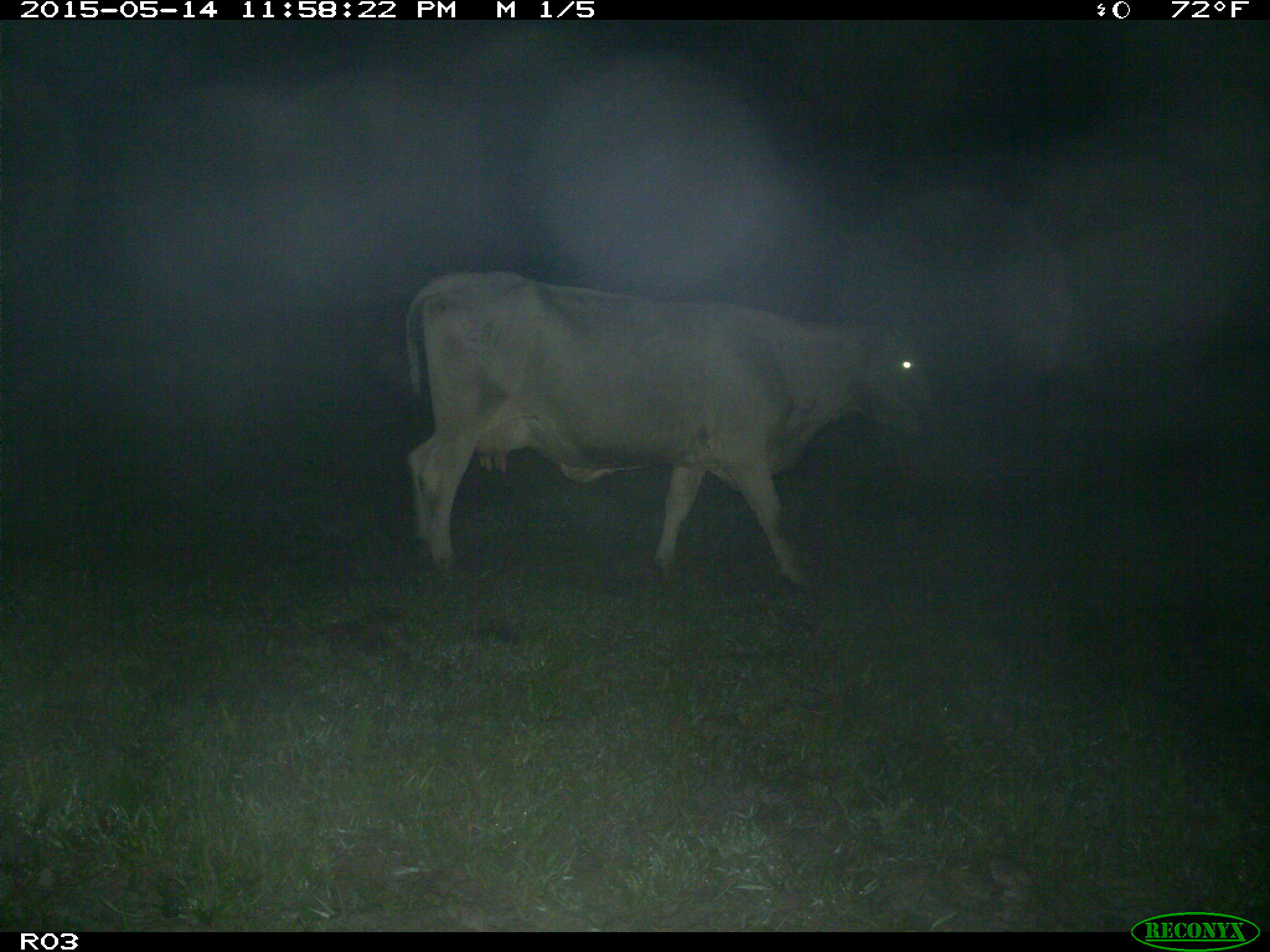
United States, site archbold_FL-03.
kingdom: Animalia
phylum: Chordata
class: Mammalia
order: Artiodactyla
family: Bovidae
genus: Bos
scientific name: Bos taurus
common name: domestic cow